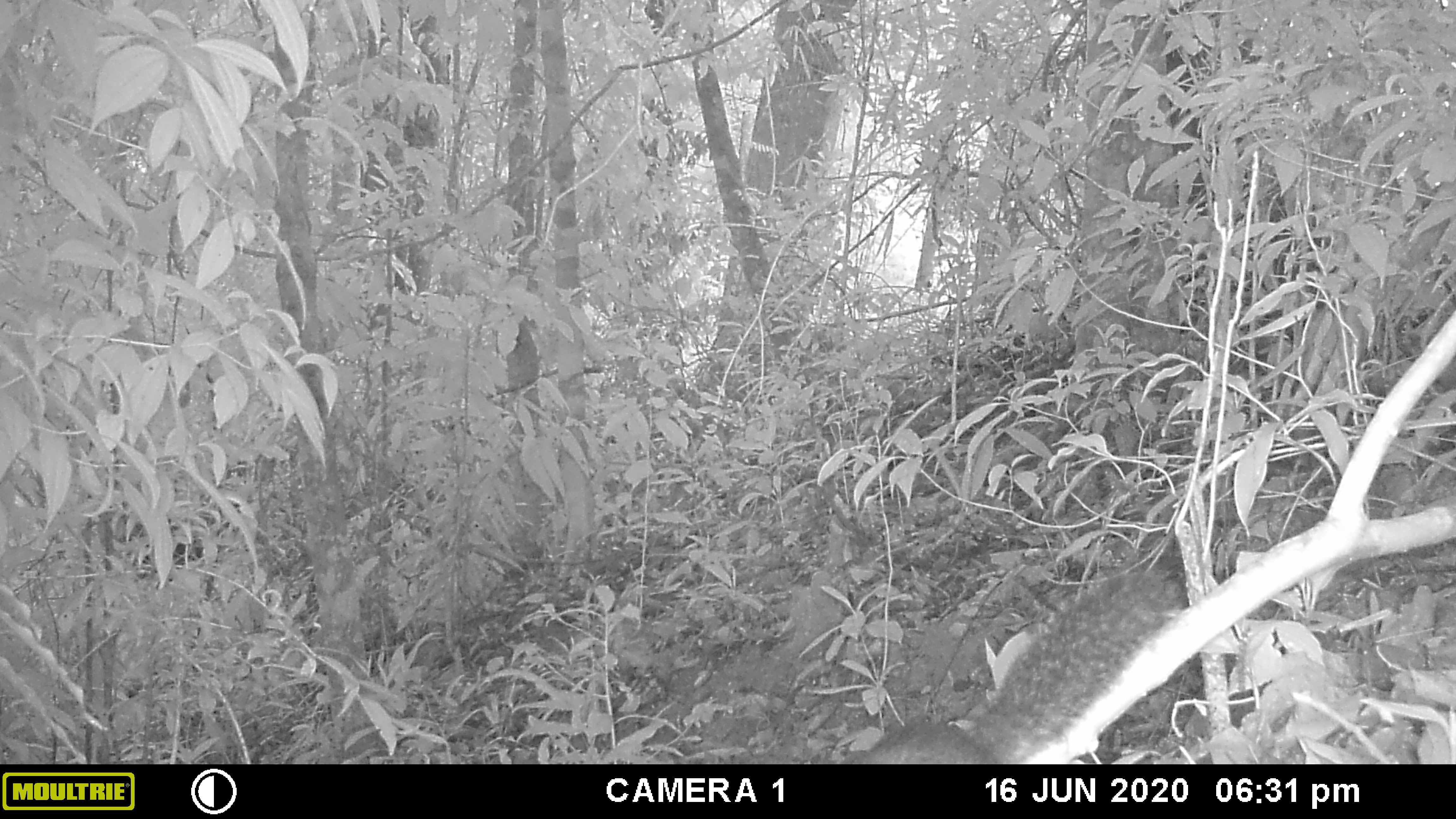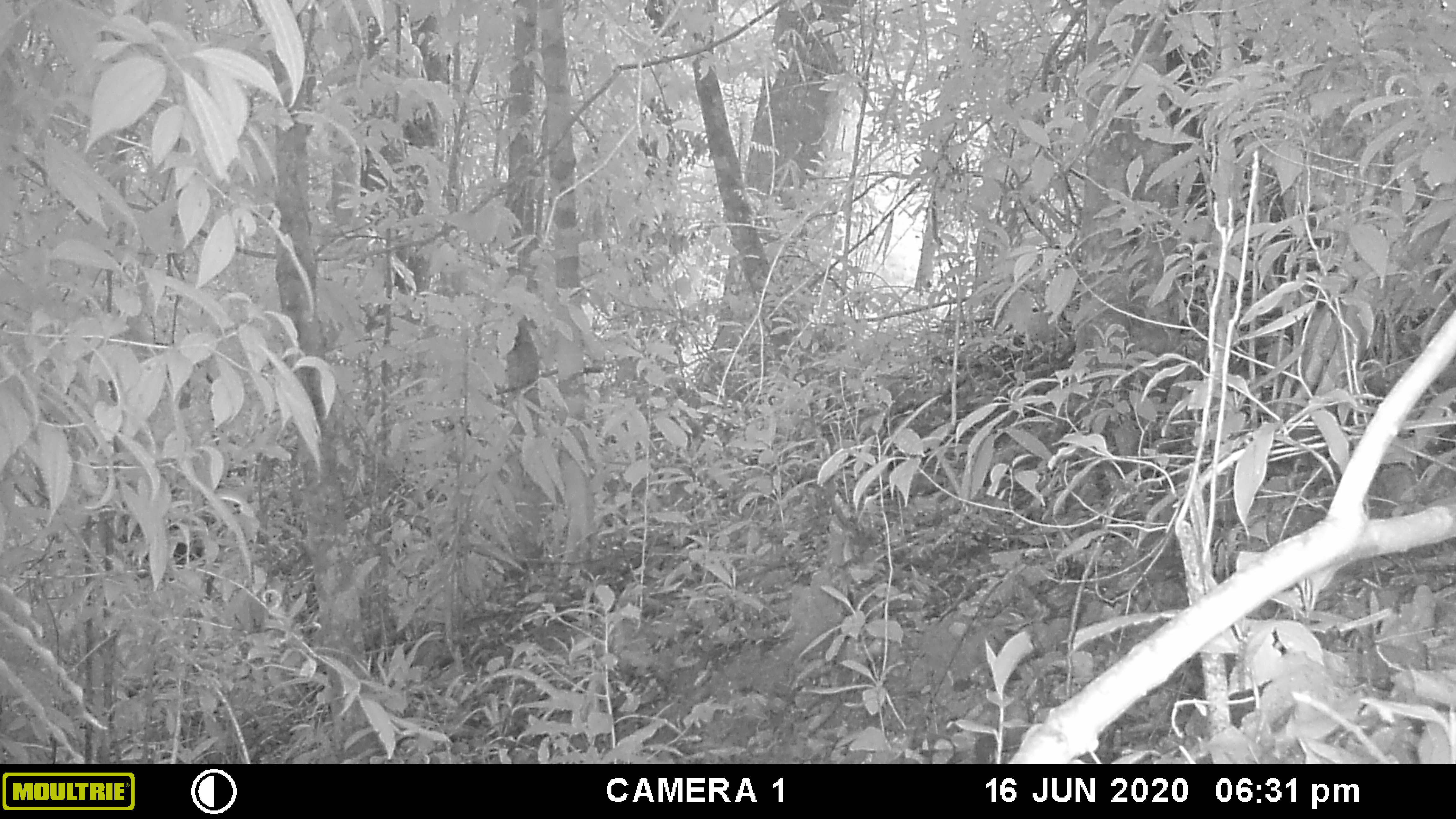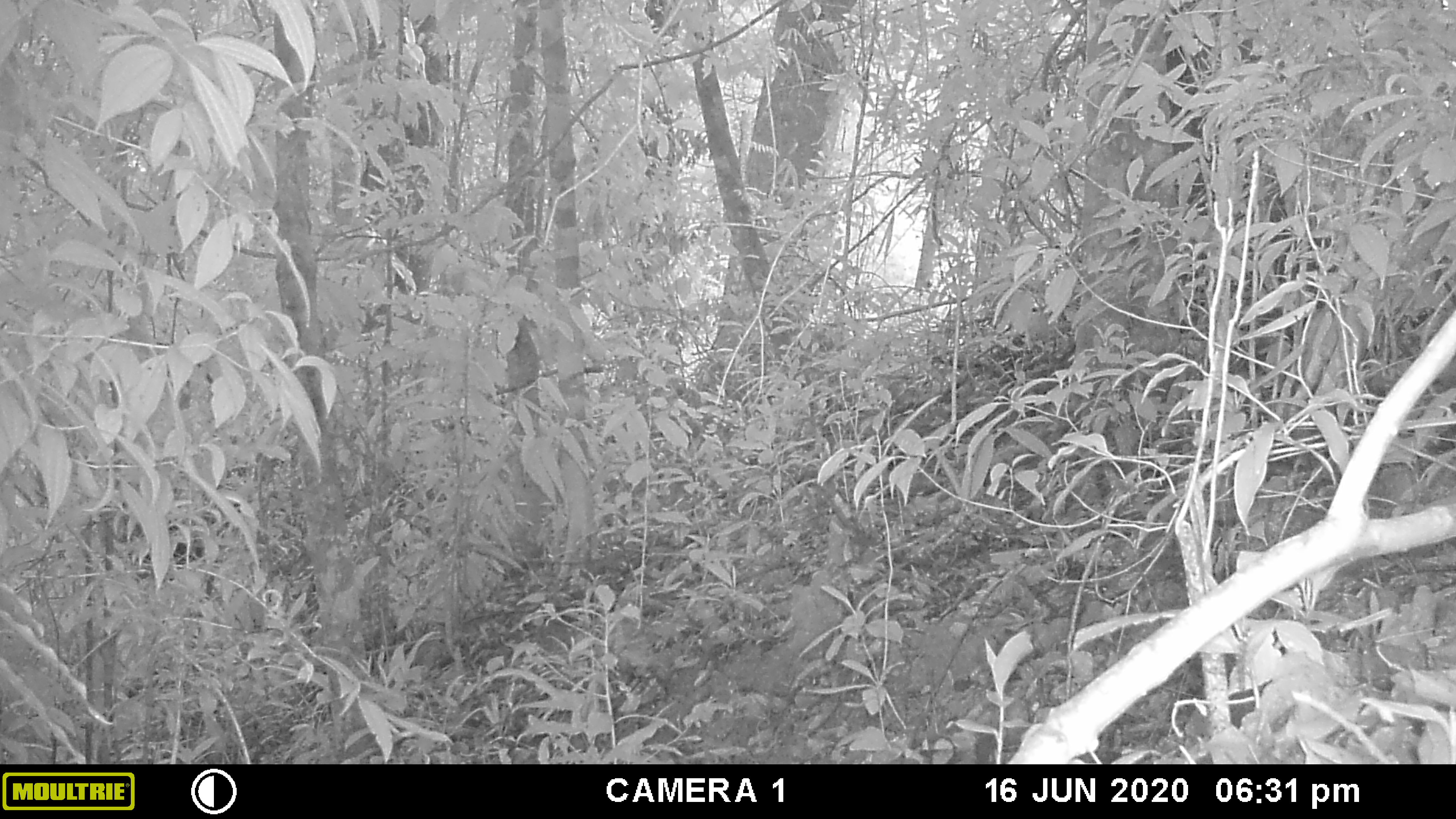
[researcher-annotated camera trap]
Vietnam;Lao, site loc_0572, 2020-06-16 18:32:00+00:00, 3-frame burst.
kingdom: Animalia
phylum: Chordata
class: Mammalia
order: Rodentia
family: Sciuridae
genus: Dremomys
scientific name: Dremomys rufigenis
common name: red-cheeked squirrel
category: red cheeked squirrel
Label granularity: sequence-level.